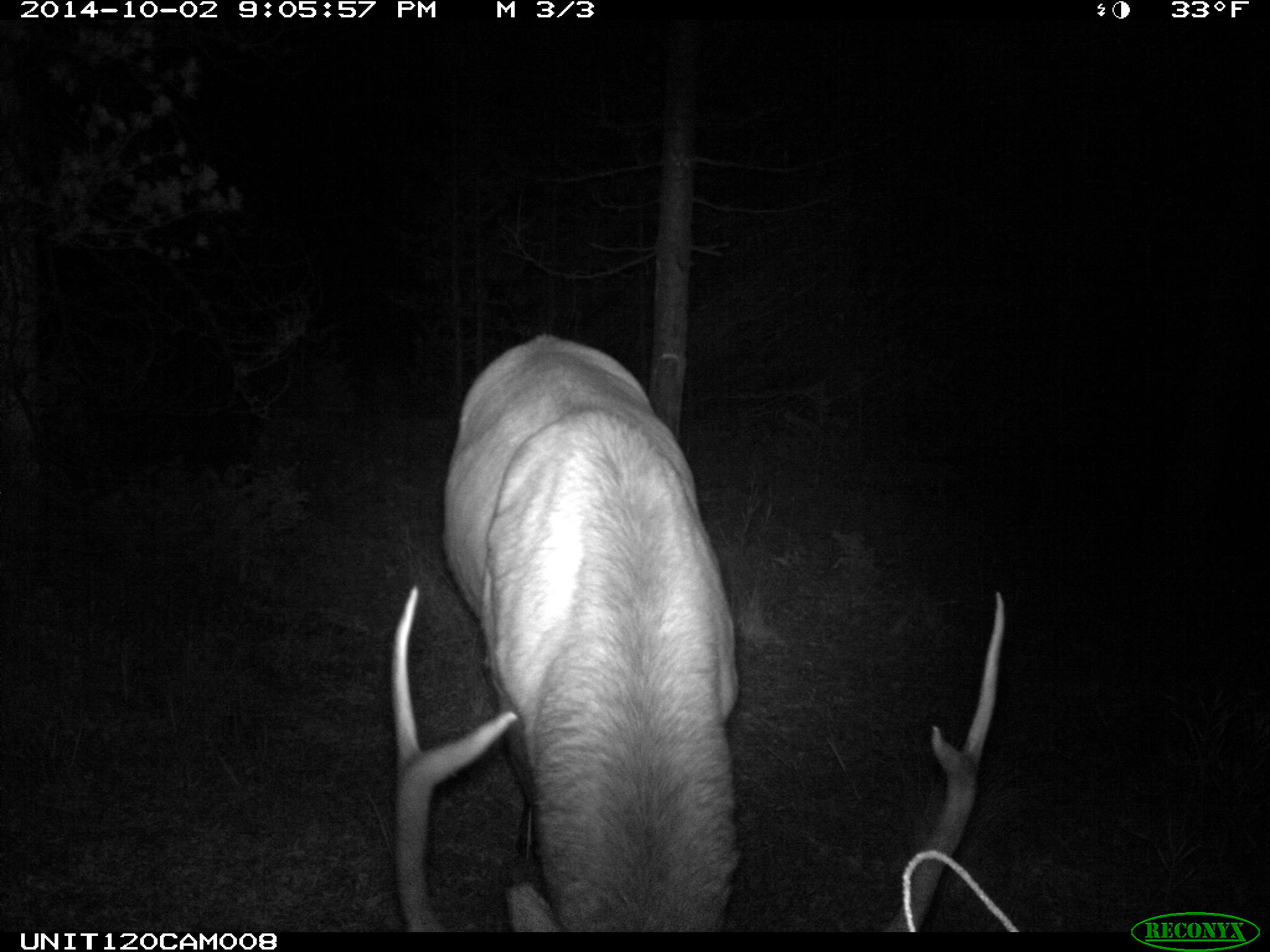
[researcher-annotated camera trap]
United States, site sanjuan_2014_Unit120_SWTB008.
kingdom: Animalia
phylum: Chordata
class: Mammalia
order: Artiodactyla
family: Cervidae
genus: Cervus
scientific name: Cervus elaphus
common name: red deer